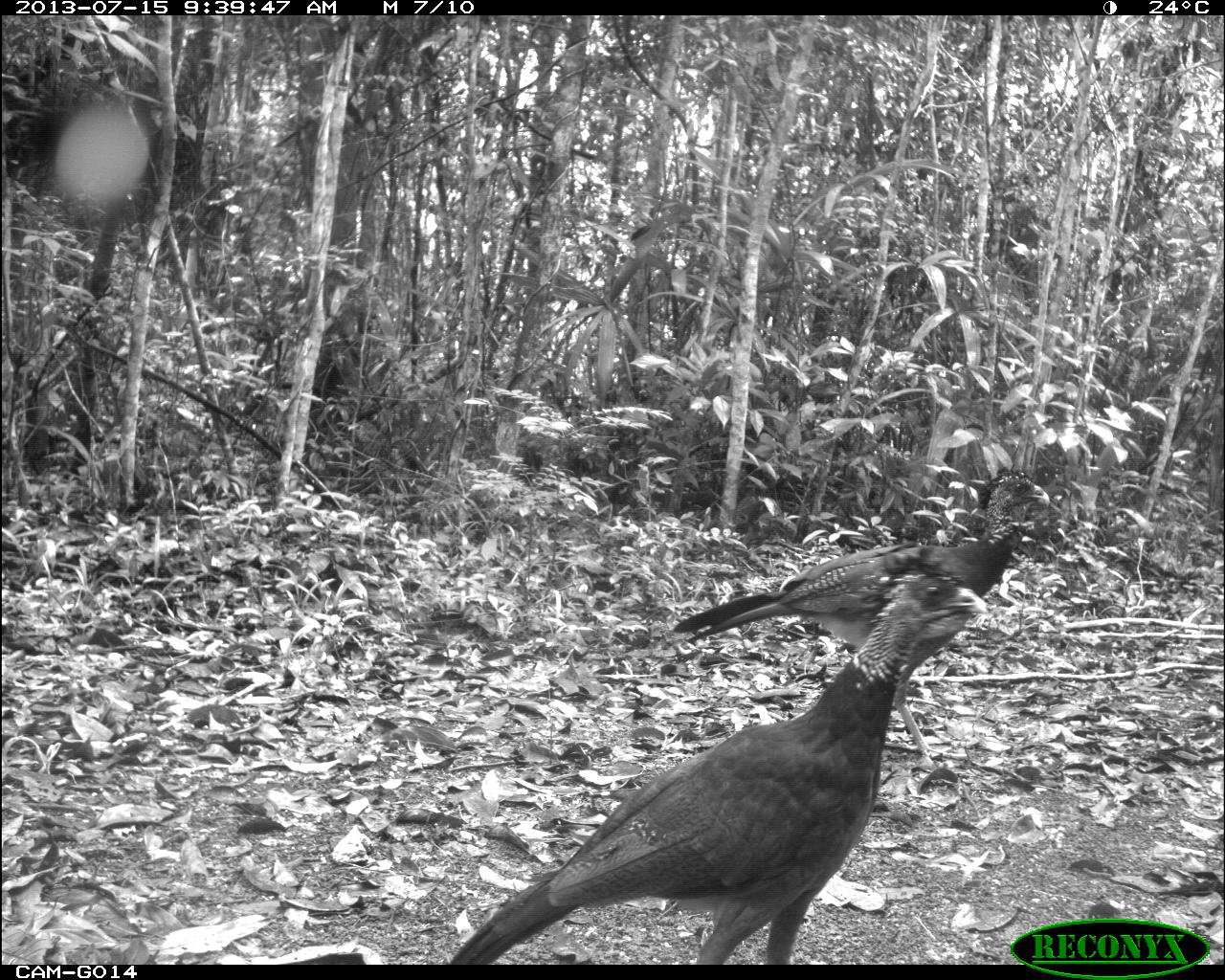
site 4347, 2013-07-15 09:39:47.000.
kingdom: Animalia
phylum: Chordata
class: Aves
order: Galliformes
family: Cracidae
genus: Crax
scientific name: Crax rubra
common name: great curassow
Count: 2.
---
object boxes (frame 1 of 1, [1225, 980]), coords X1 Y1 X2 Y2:
crax rubra: 448 544 991 963; 670 463 1050 768